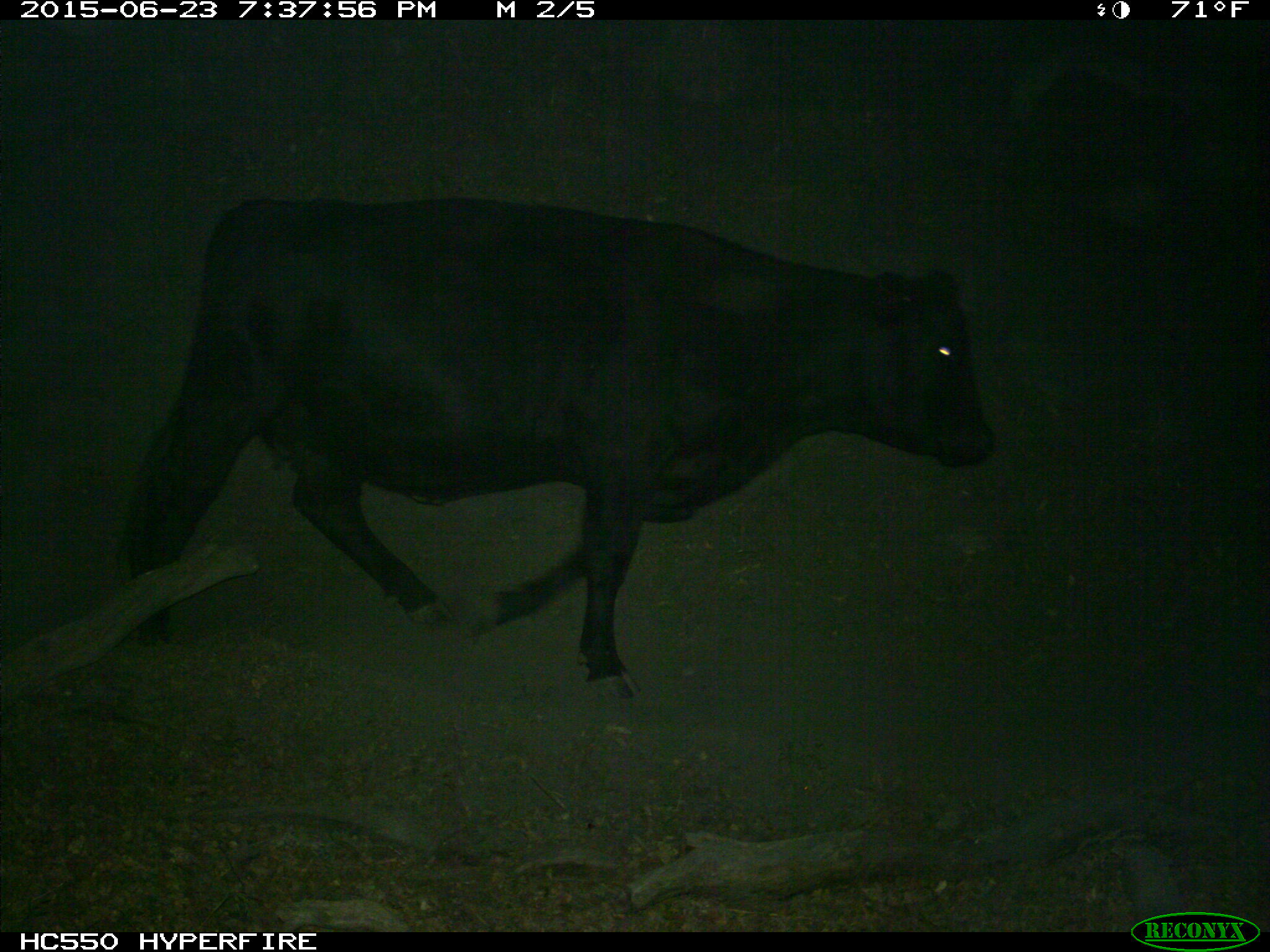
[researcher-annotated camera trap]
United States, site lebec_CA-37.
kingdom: Animalia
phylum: Chordata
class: Mammalia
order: Artiodactyla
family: Bovidae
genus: Bos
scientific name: Bos taurus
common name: domestic cow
Bos taurus (domestic cow).